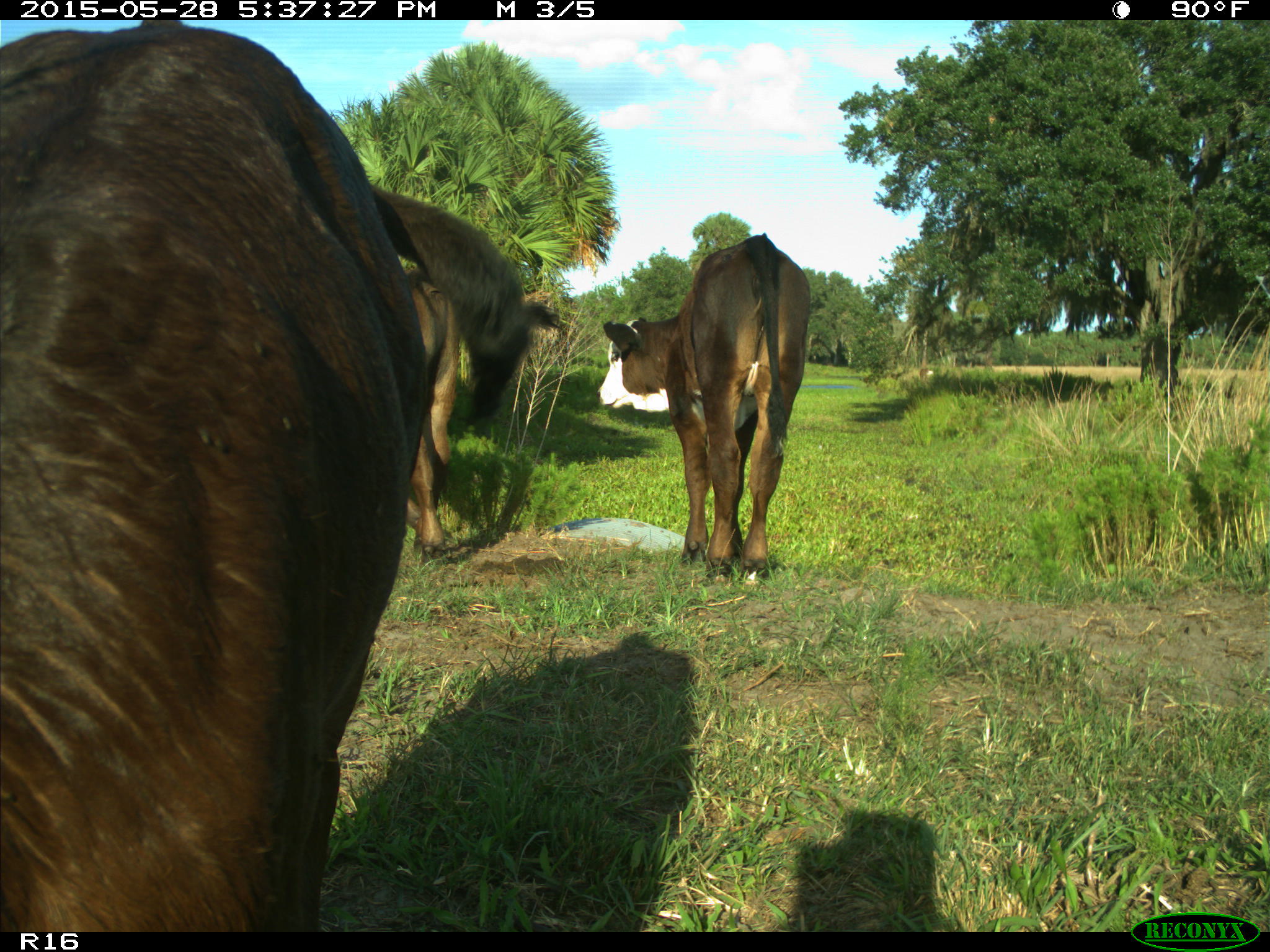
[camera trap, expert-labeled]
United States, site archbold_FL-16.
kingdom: Animalia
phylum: Chordata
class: Mammalia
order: Artiodactyla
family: Bovidae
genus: Bos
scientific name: Bos taurus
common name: domestic cow